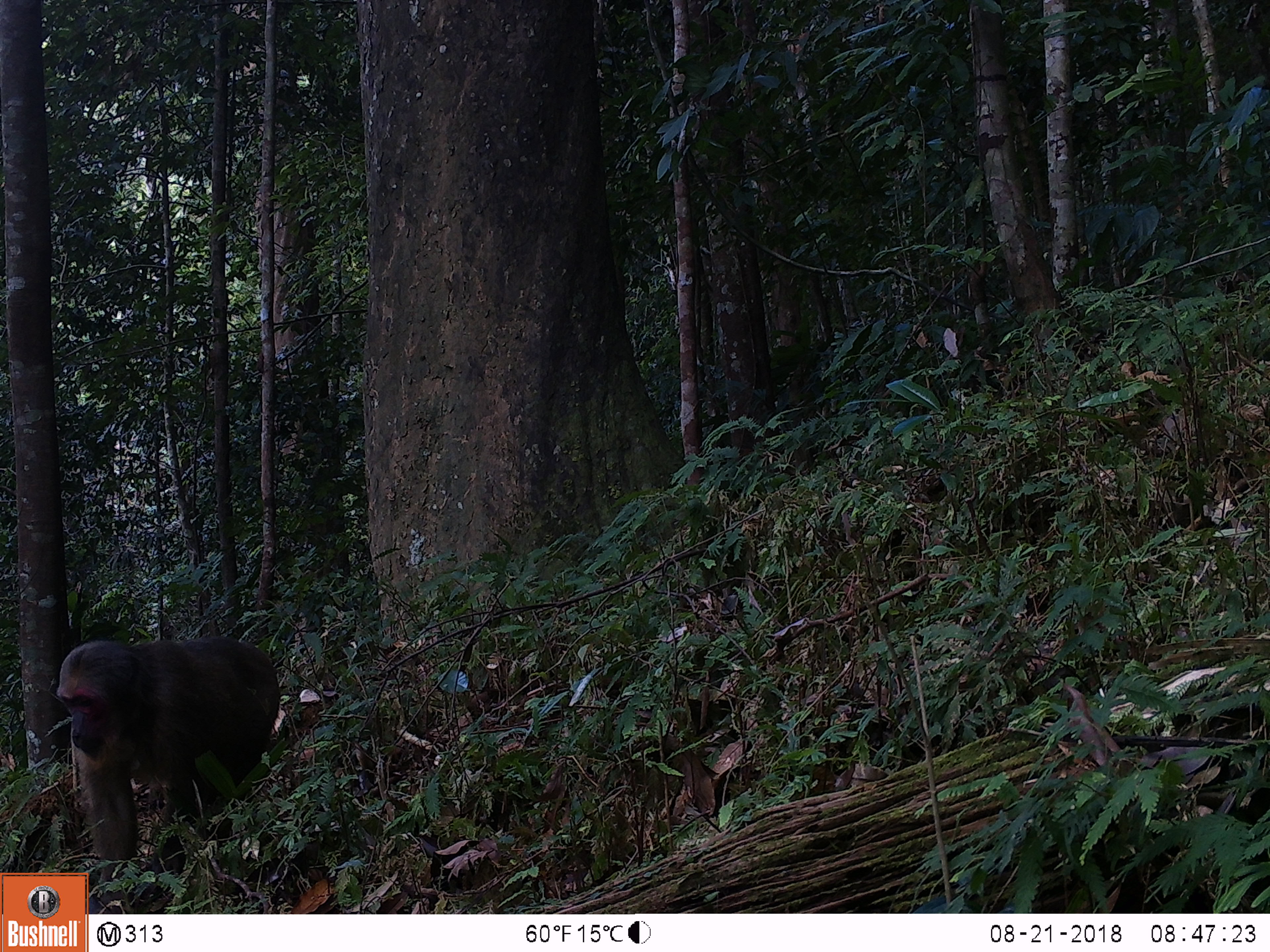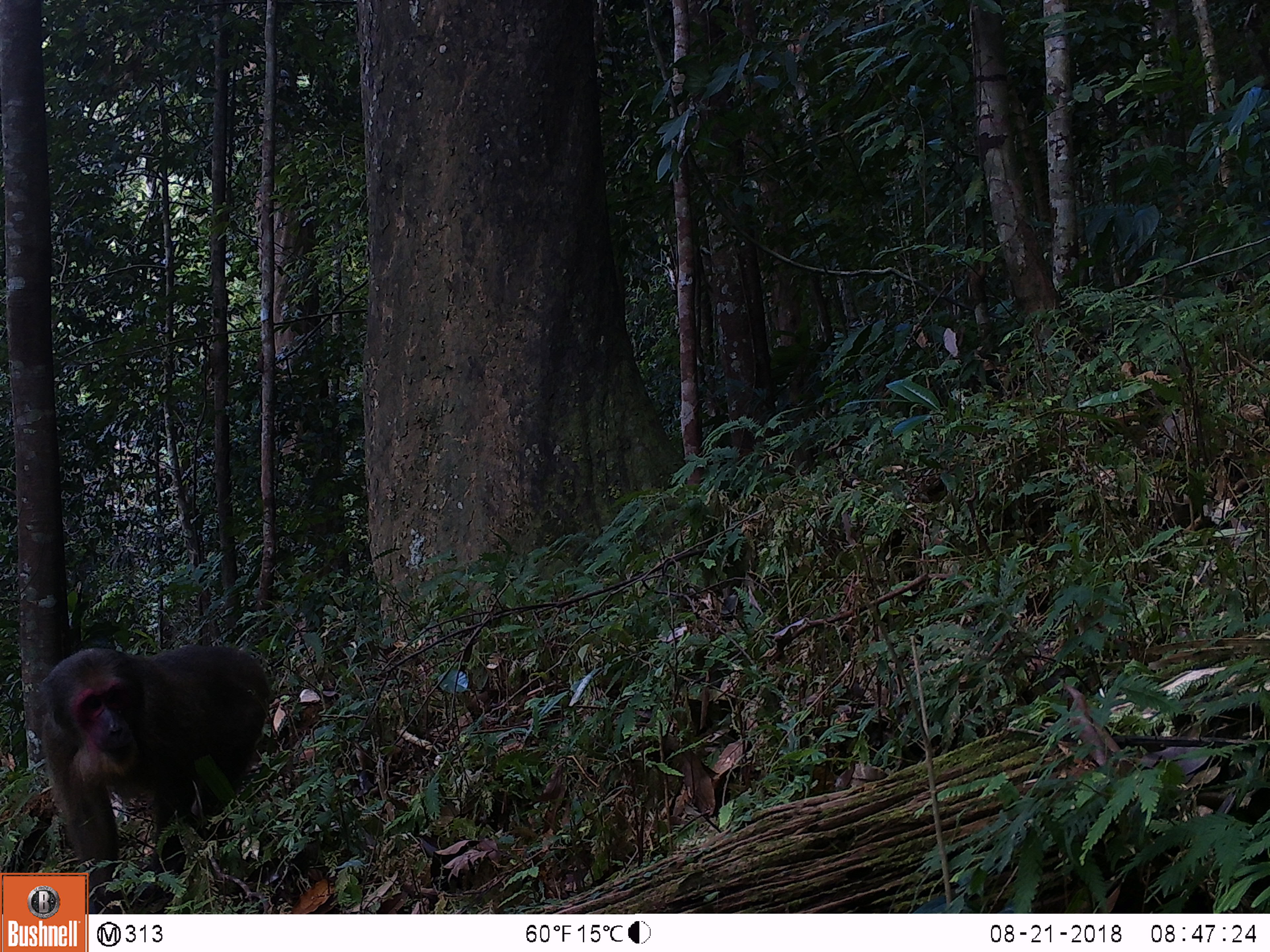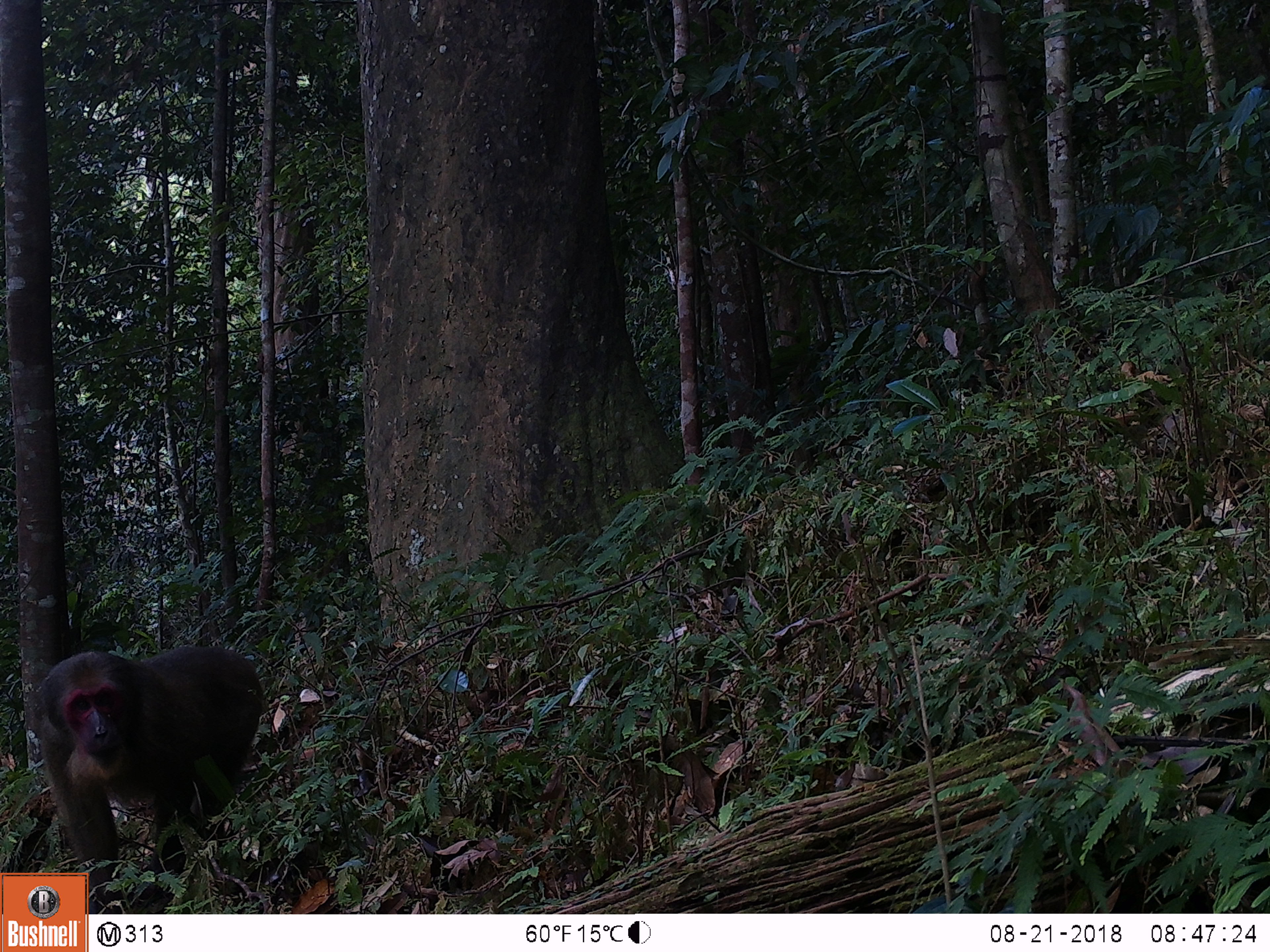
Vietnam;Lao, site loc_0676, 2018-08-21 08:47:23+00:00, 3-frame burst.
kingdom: Animalia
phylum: Chordata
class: Mammalia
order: Primates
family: Cercopithecidae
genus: Macaca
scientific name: Macaca arctoides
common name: stump-tailed macaque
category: stump tailed macaque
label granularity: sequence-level